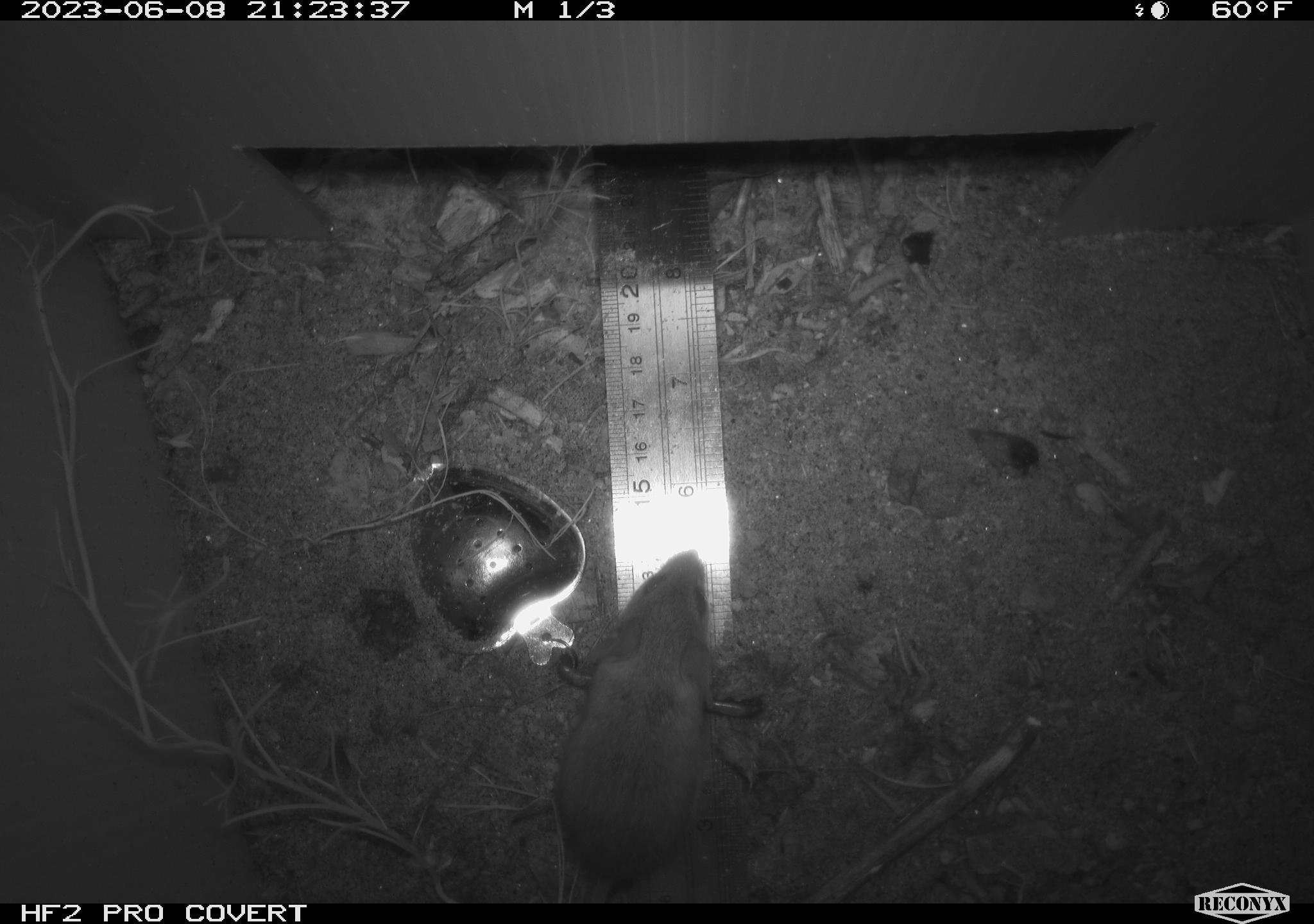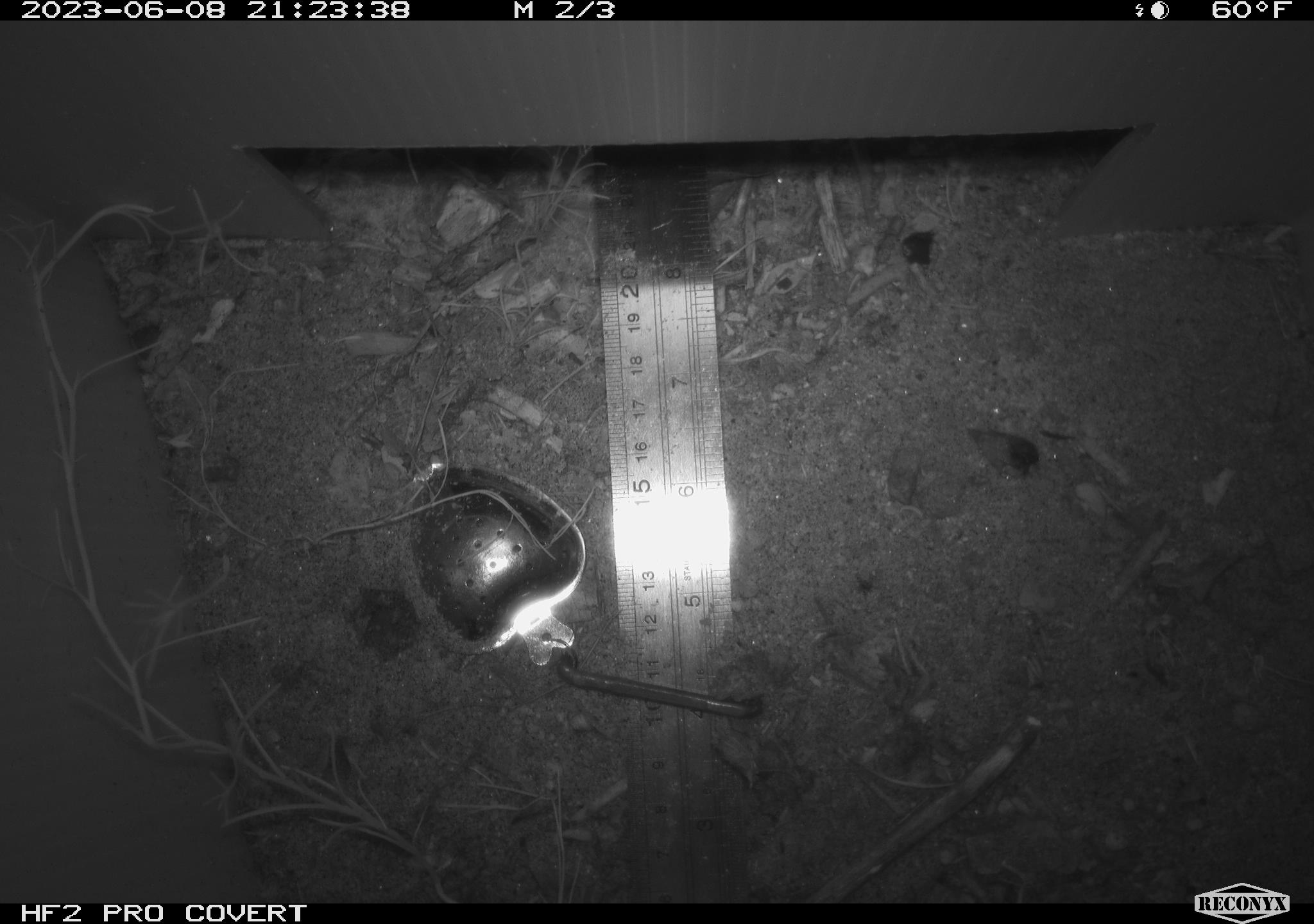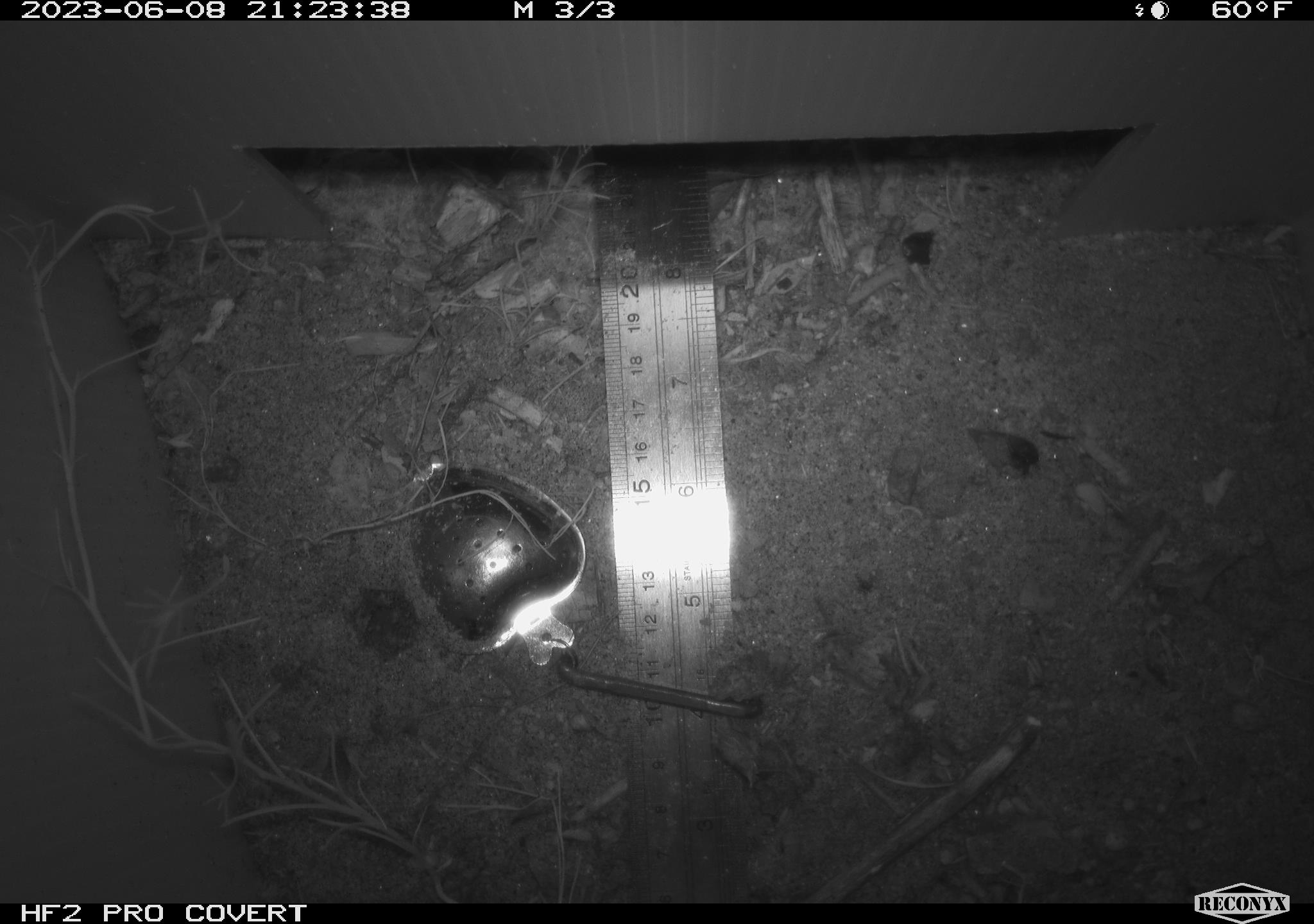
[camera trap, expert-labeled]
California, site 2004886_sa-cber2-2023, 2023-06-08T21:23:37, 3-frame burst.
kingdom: Animalia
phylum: Chordata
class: Mammalia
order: Rodentia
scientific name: Rodentia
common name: mouse species